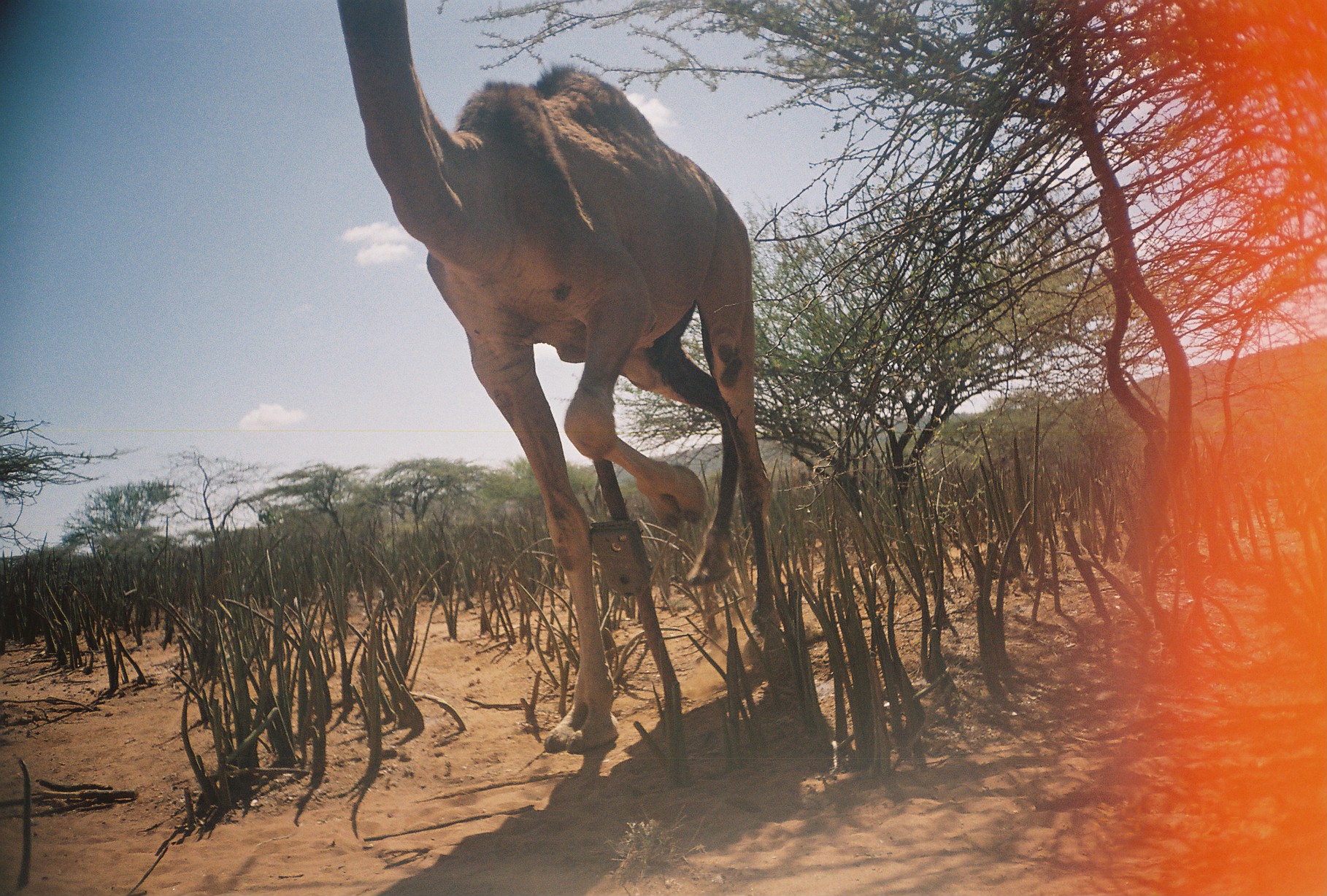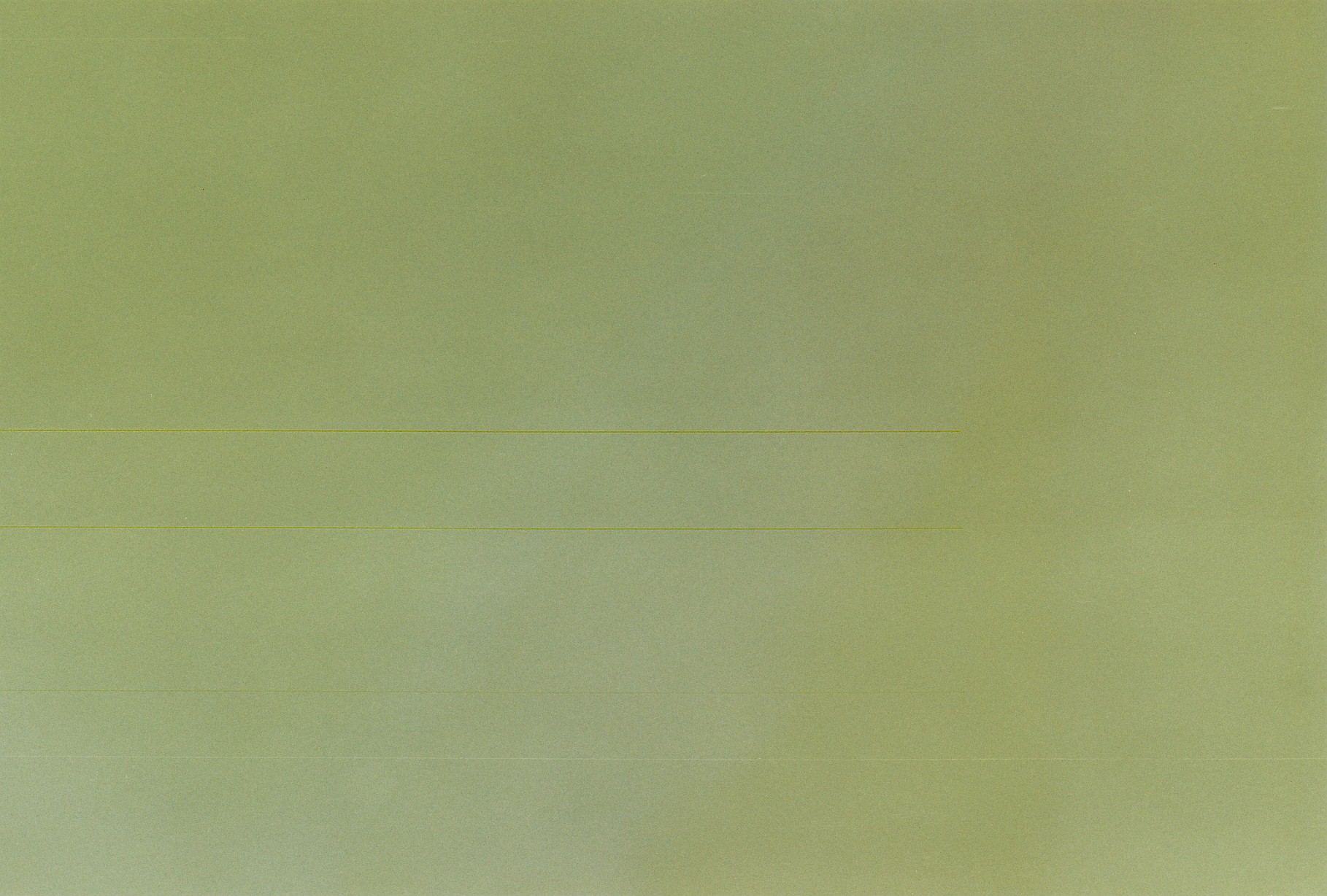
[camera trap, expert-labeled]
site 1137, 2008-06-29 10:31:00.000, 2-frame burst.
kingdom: Animalia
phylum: Chordata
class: Mammalia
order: Artiodactyla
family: Camelidae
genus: Camelus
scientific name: Camelus dromedarius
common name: dromedary camel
Camelus dromedarius (dromedary camel), count 1.